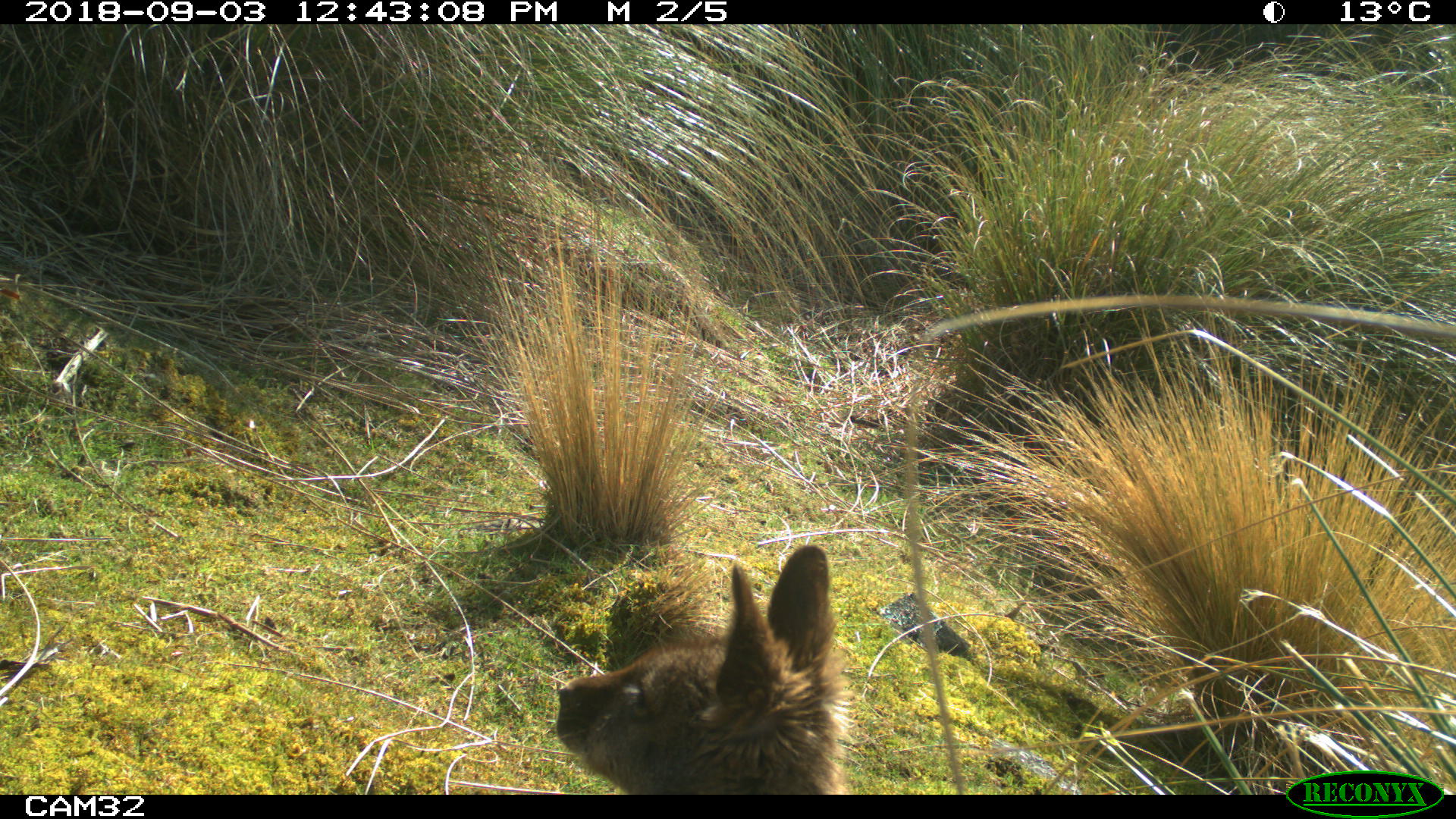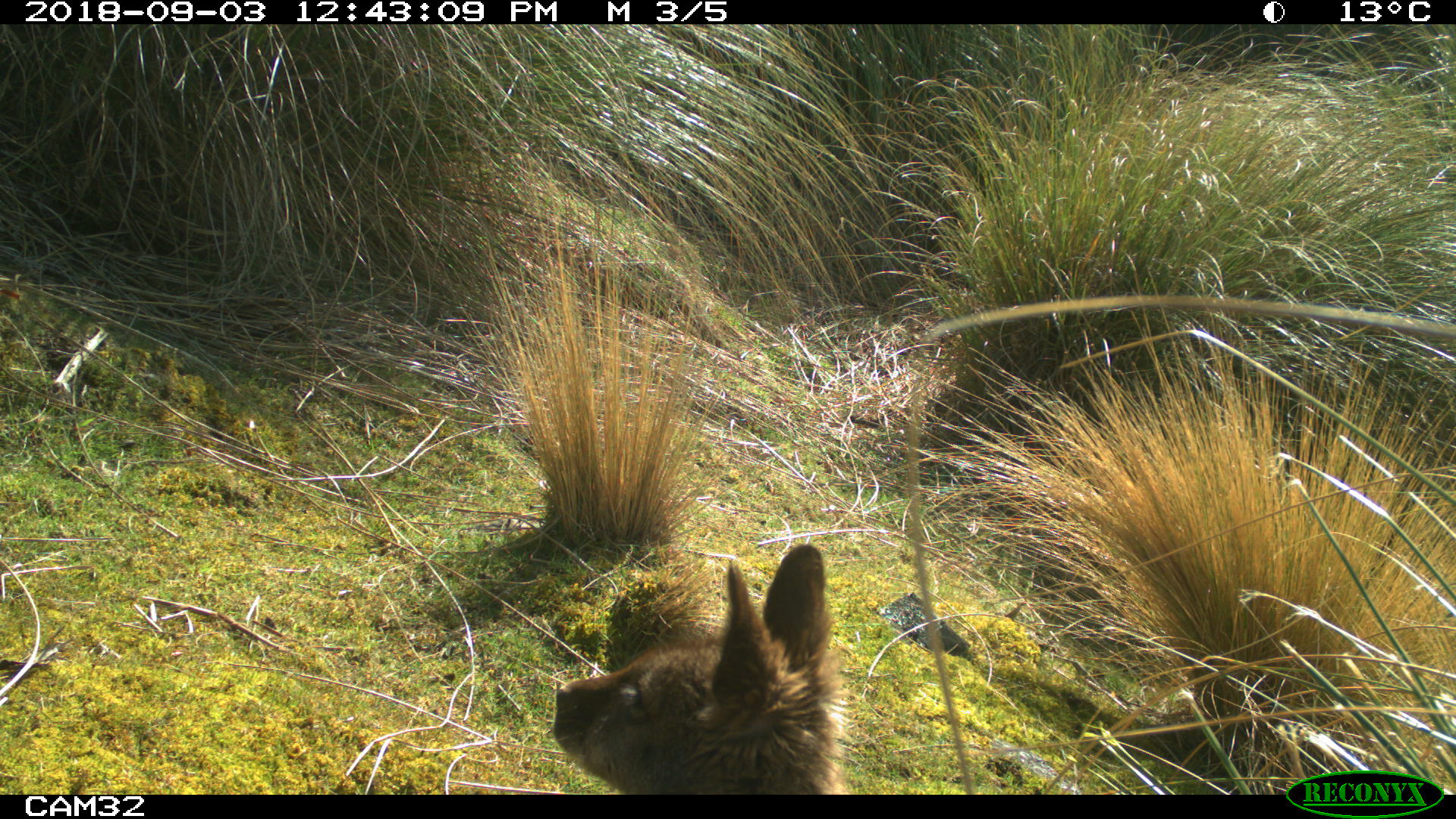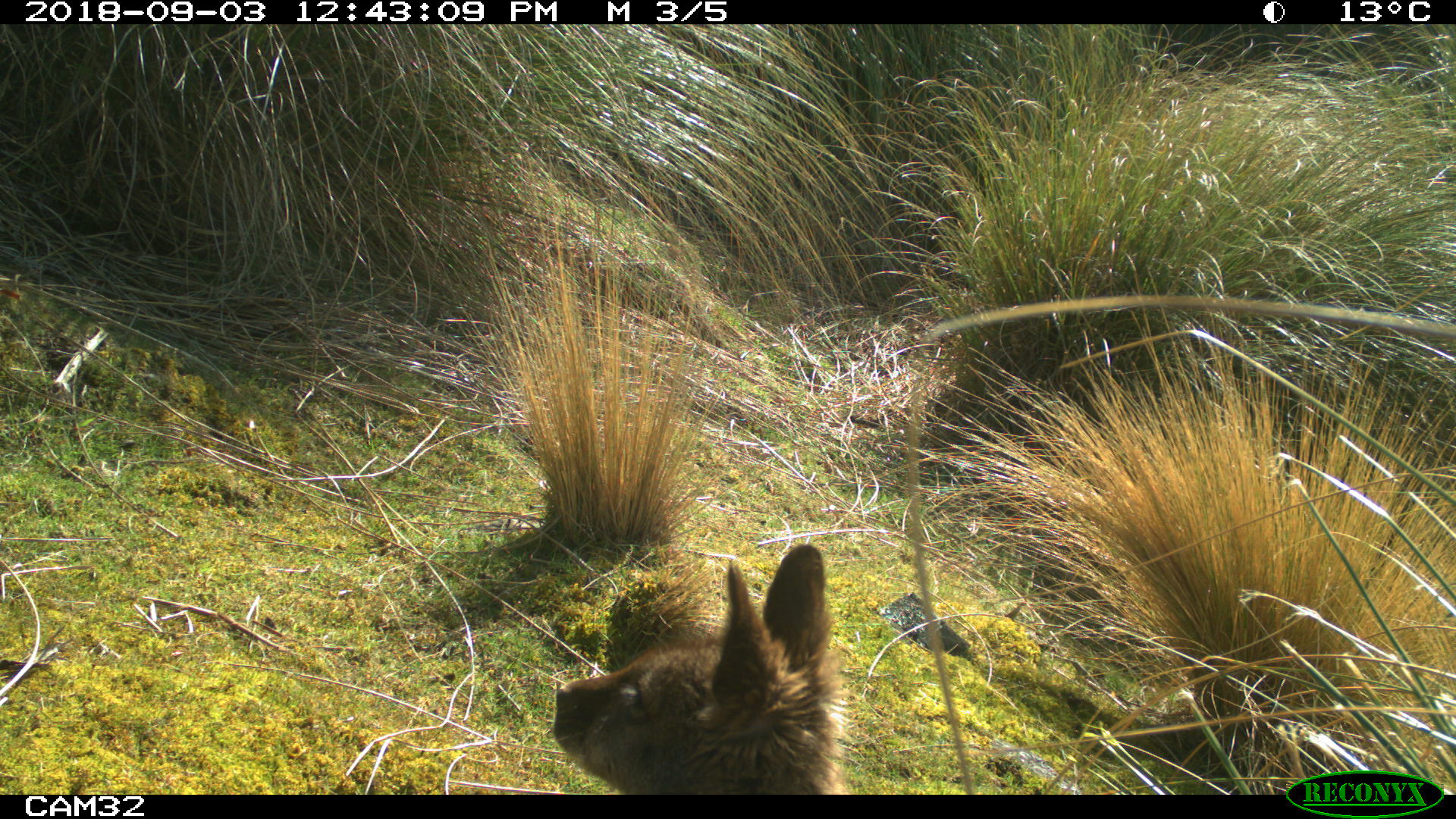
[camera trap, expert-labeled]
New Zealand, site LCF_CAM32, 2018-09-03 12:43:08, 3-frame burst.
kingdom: Animalia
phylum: Chordata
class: Mammalia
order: Diprotodontia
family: Macropodidae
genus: Notamacropus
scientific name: Notamacropus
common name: wallaby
Wallaby (Notamacropus).